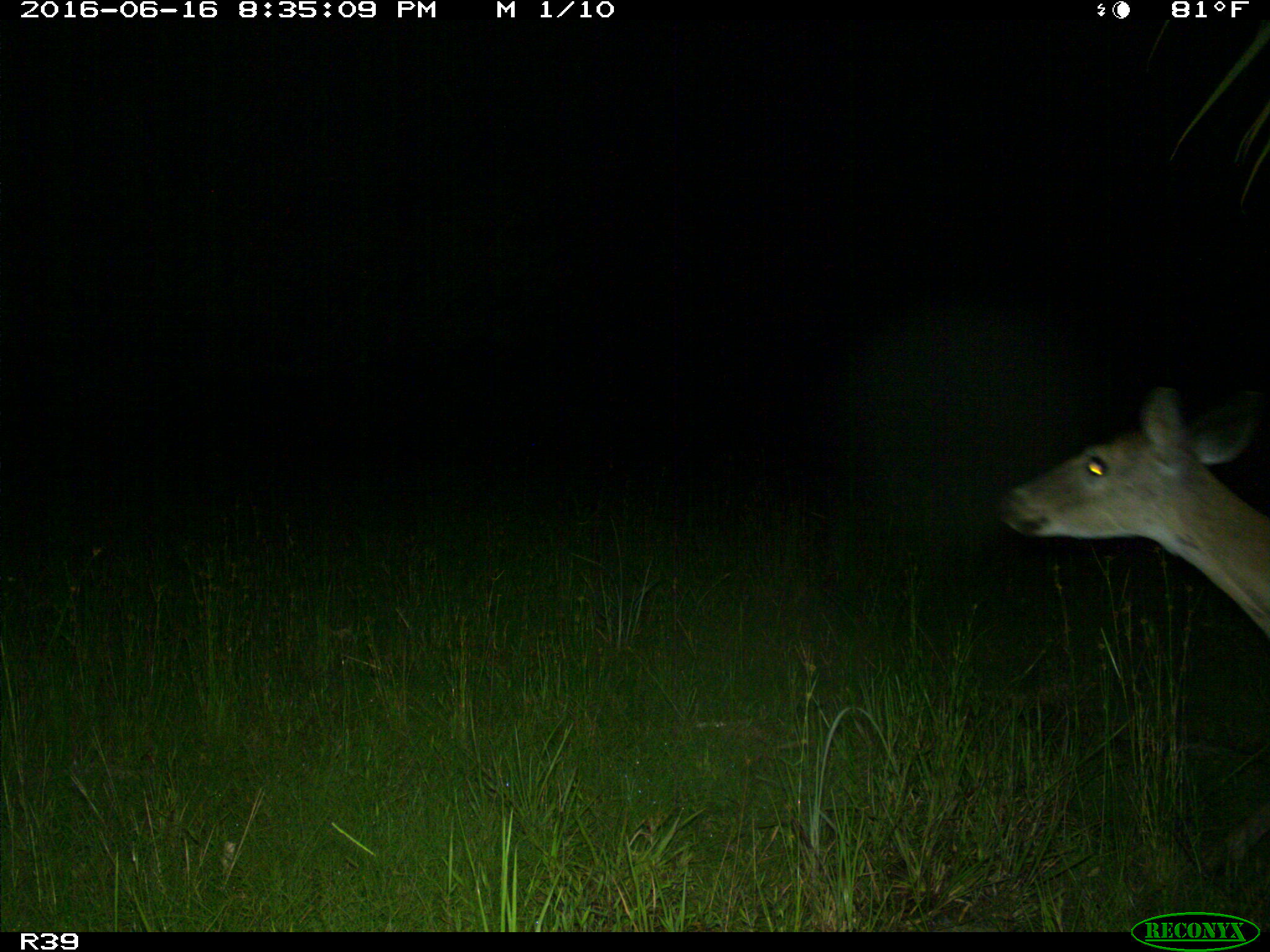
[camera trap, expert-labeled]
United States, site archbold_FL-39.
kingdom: Animalia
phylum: Chordata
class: Mammalia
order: Artiodactyla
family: Cervidae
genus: Odocoileus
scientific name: Odocoileus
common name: deer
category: unidentified deer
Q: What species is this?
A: Unidentified deer (deer) (Odocoileus).